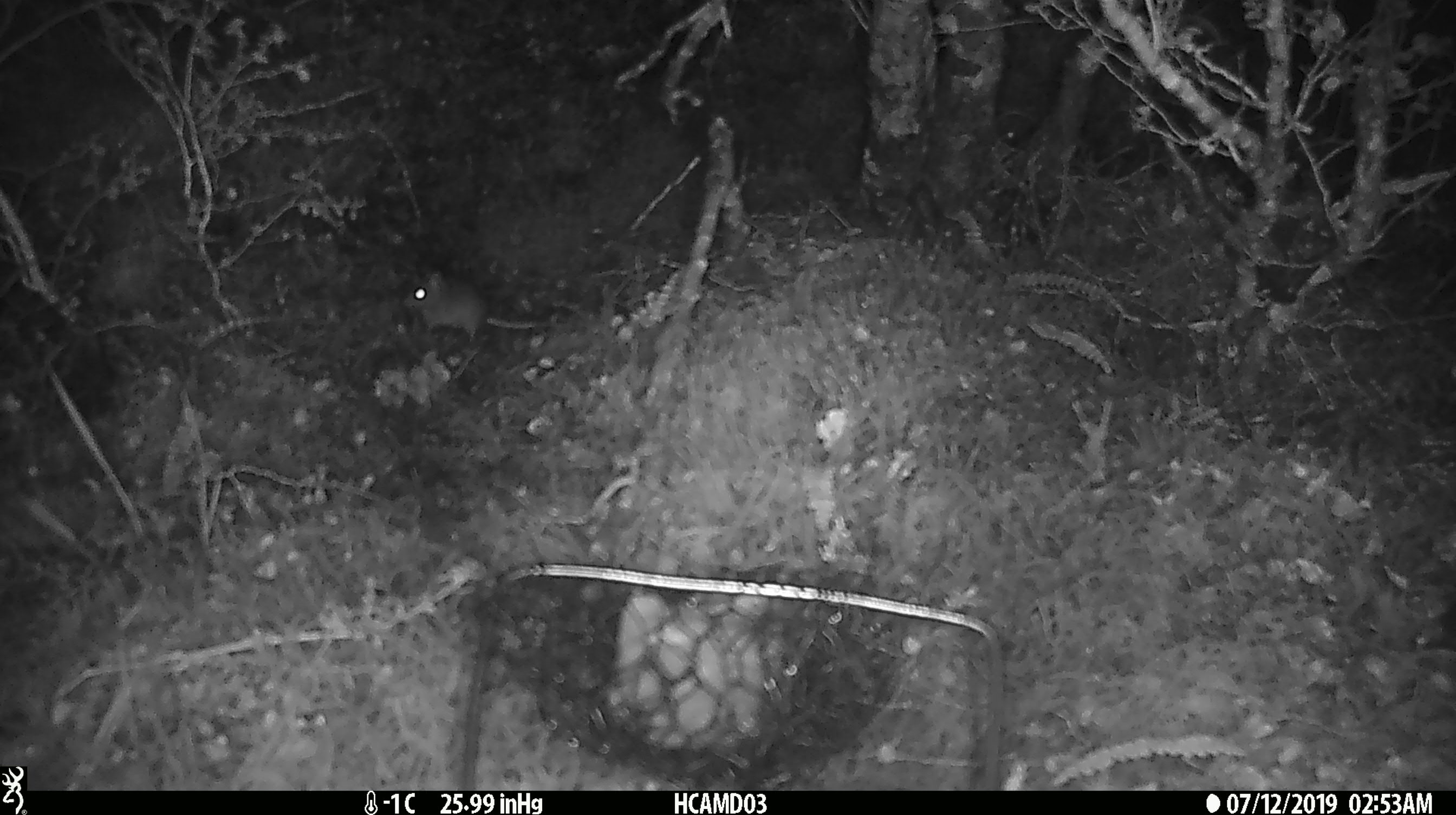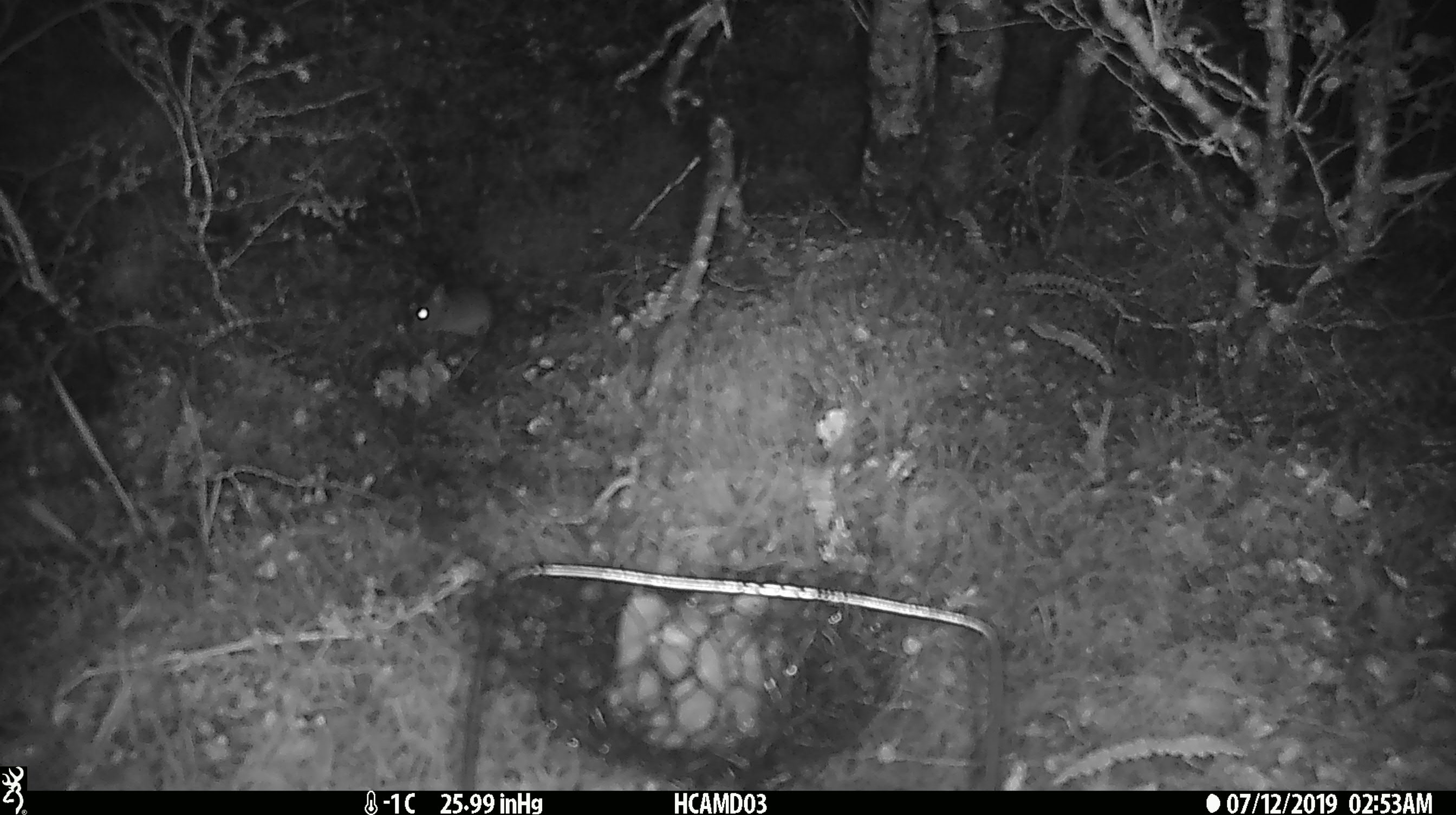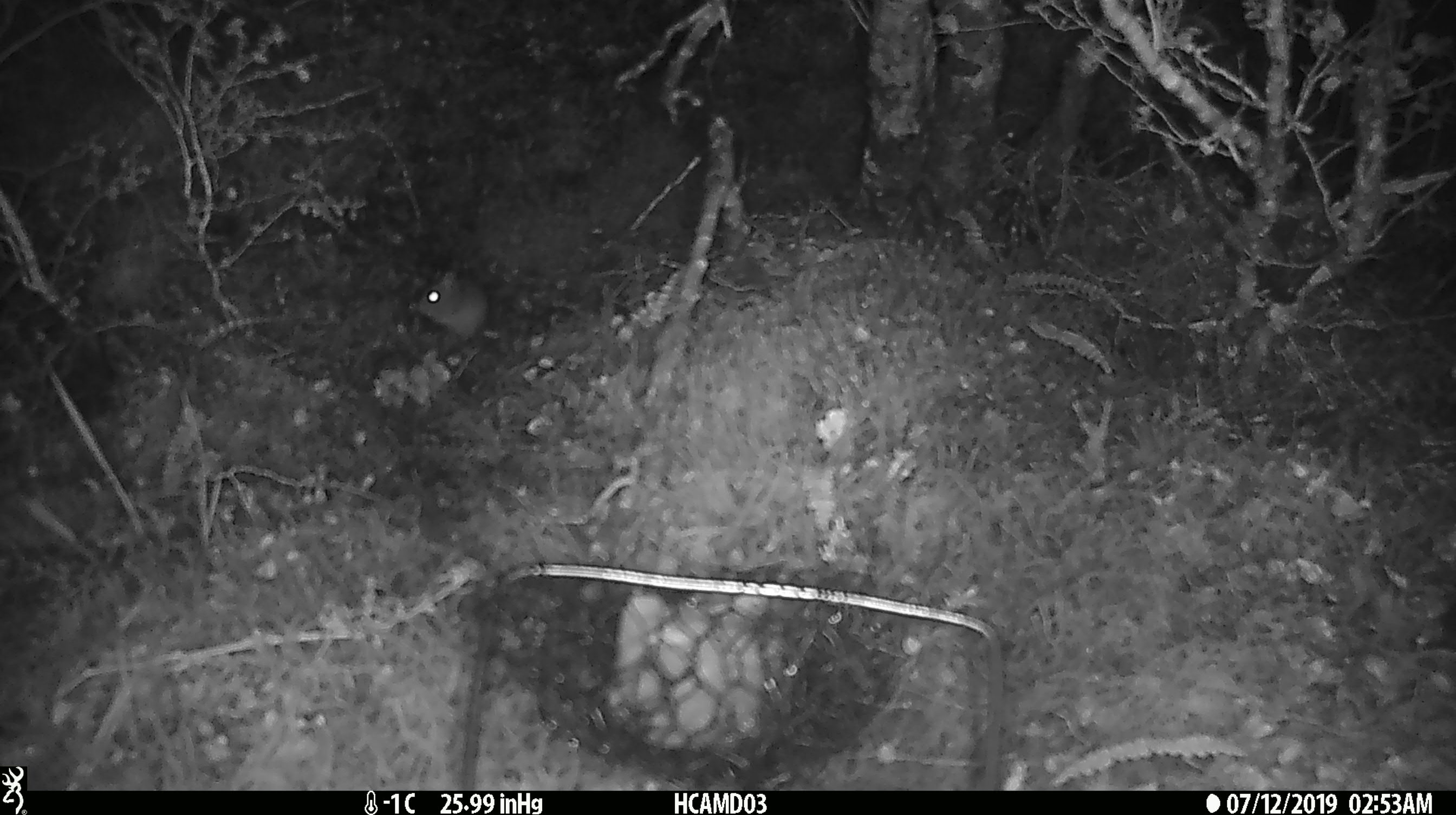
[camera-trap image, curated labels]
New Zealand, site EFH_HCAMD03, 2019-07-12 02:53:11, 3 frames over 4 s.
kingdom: Animalia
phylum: Chordata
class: Mammalia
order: Rodentia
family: Muridae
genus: Mus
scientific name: Mus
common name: mouse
Mouse (Mus).